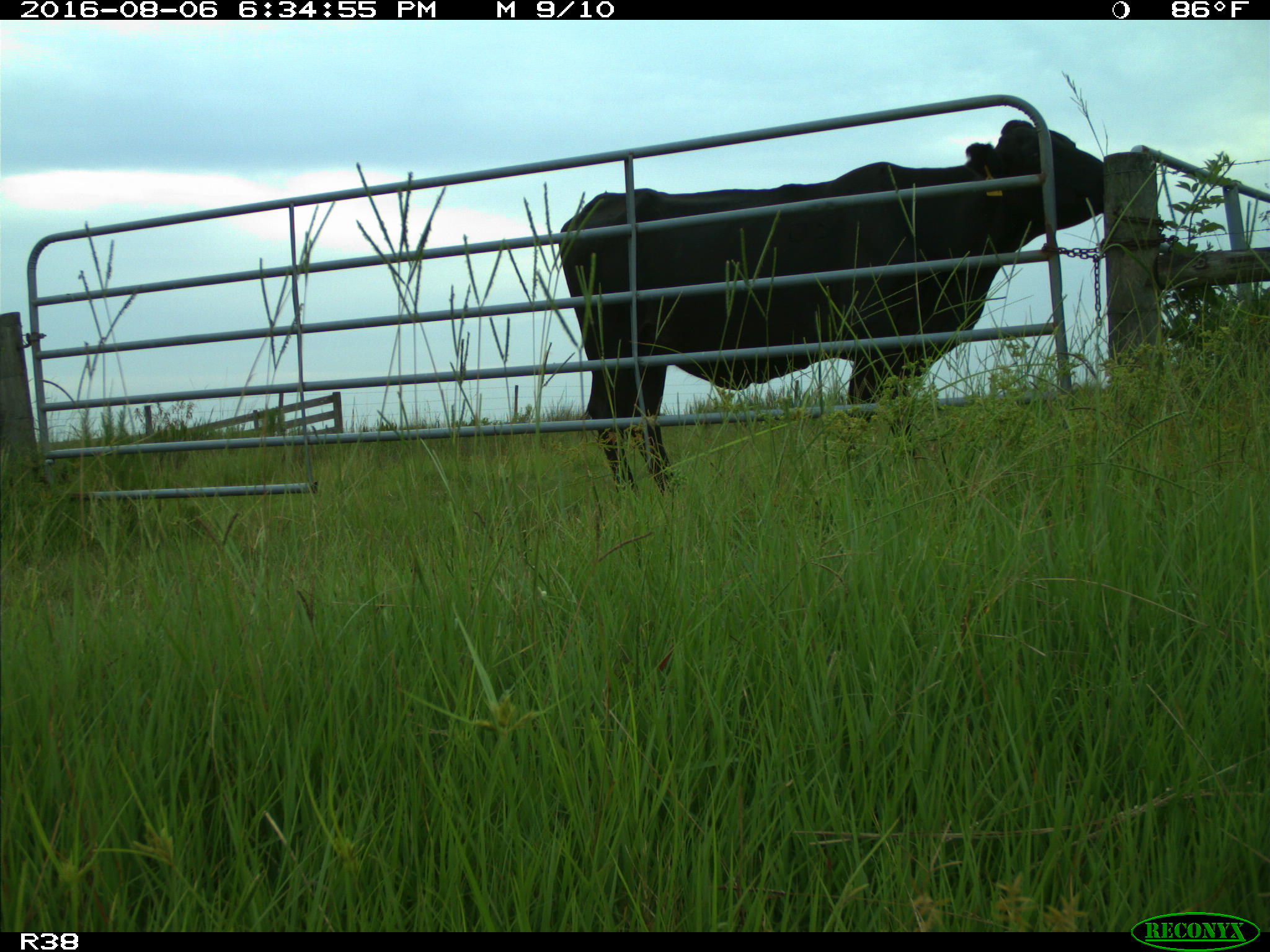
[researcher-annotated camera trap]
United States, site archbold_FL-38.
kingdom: Animalia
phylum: Chordata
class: Mammalia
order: Artiodactyla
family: Bovidae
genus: Bos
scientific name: Bos taurus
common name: domestic cow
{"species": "Bos taurus (domestic cow)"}